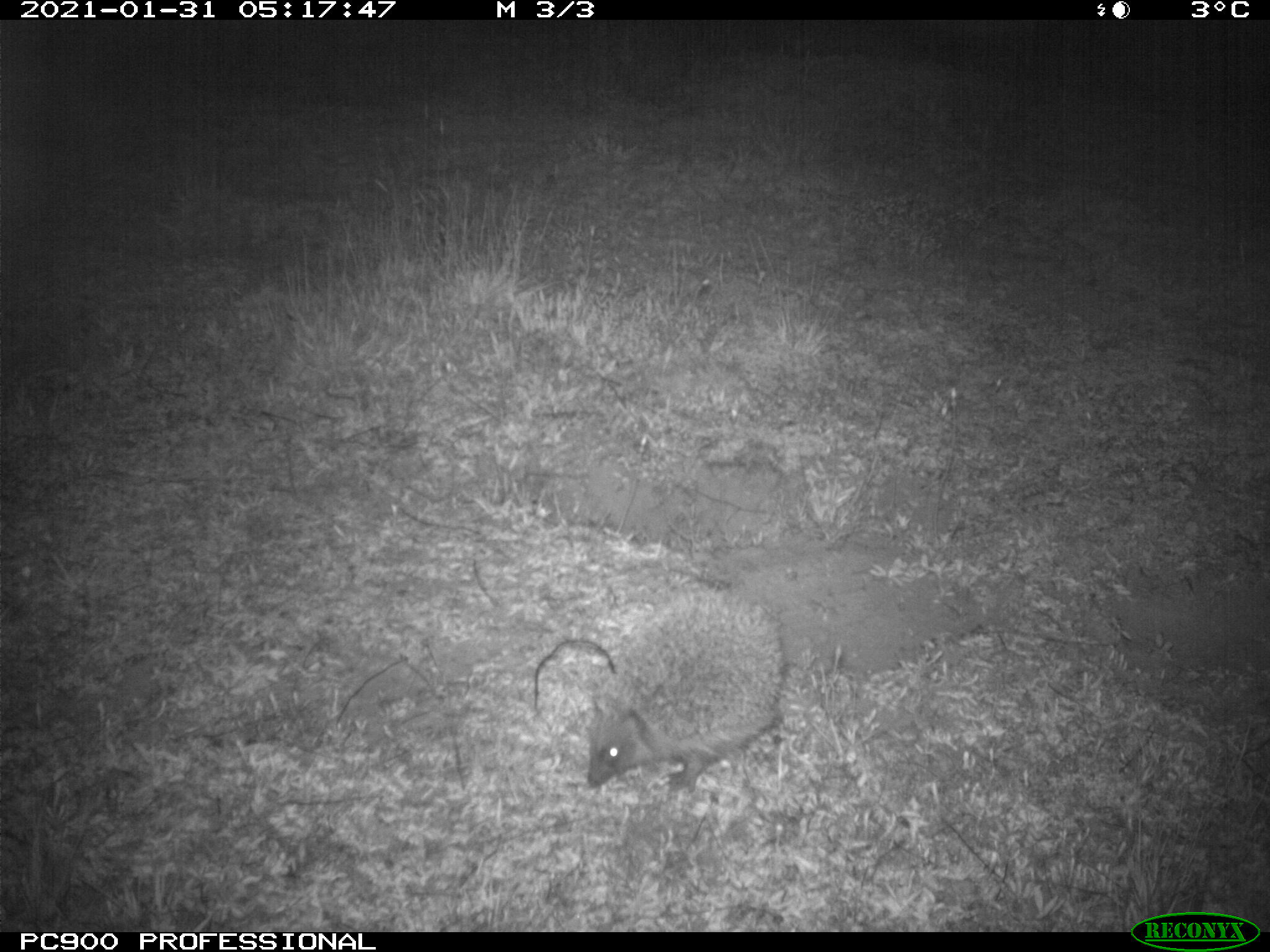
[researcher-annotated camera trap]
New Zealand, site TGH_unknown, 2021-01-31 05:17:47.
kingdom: Animalia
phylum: Chordata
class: Mammalia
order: Eulipotyphla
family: Erinaceidae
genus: Erinaceus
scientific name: Erinaceus europaeus europaeus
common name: european hedgehog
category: hedgehog